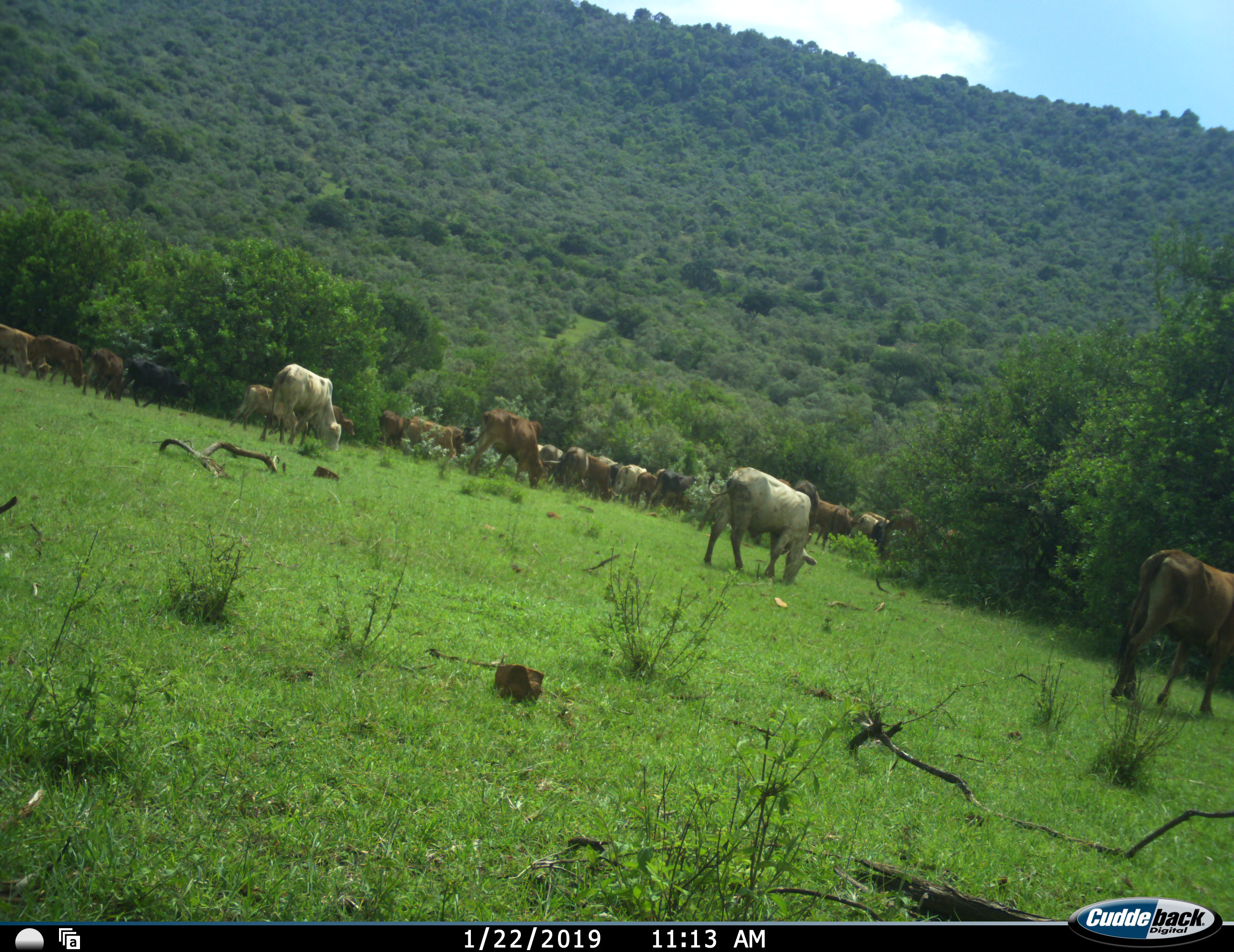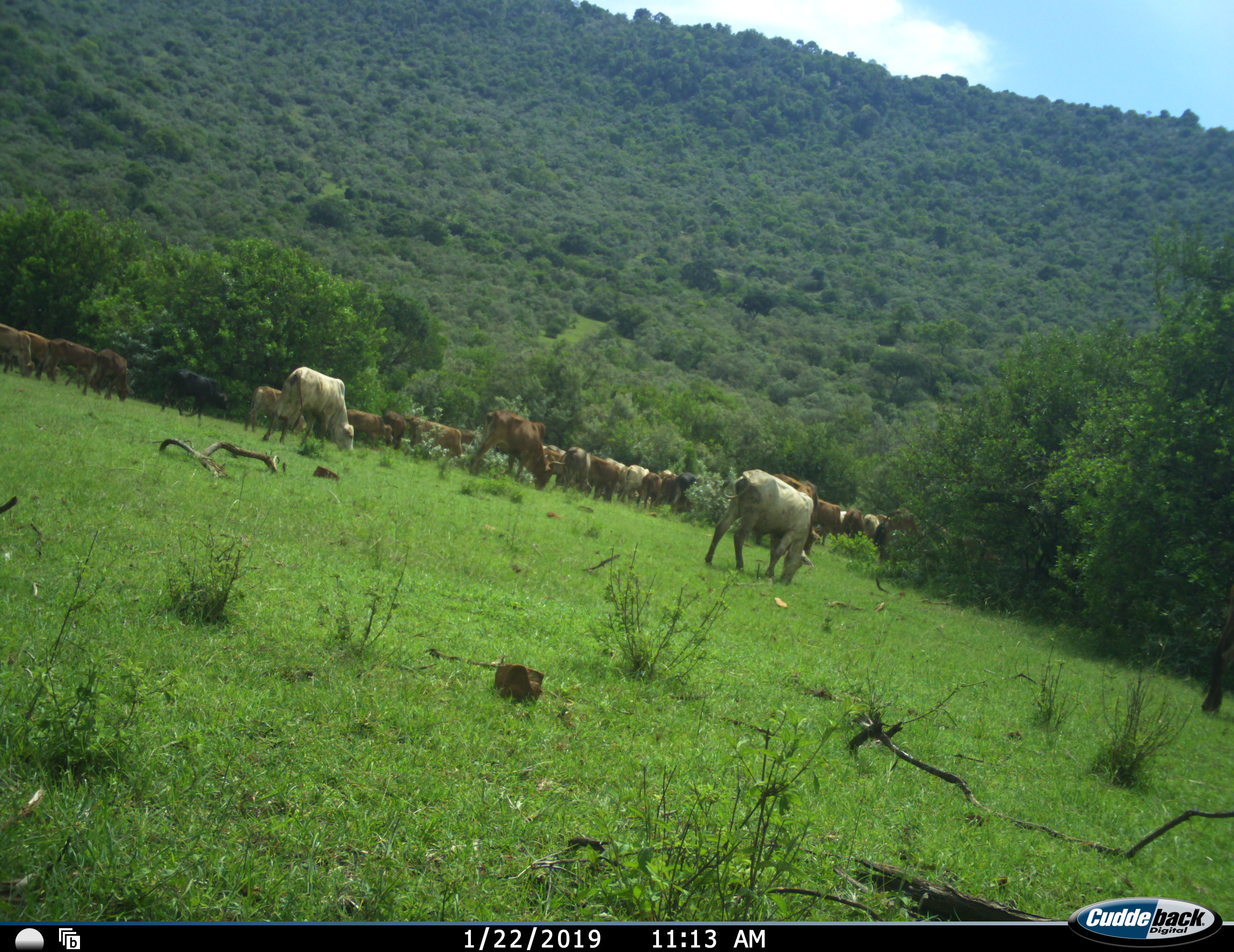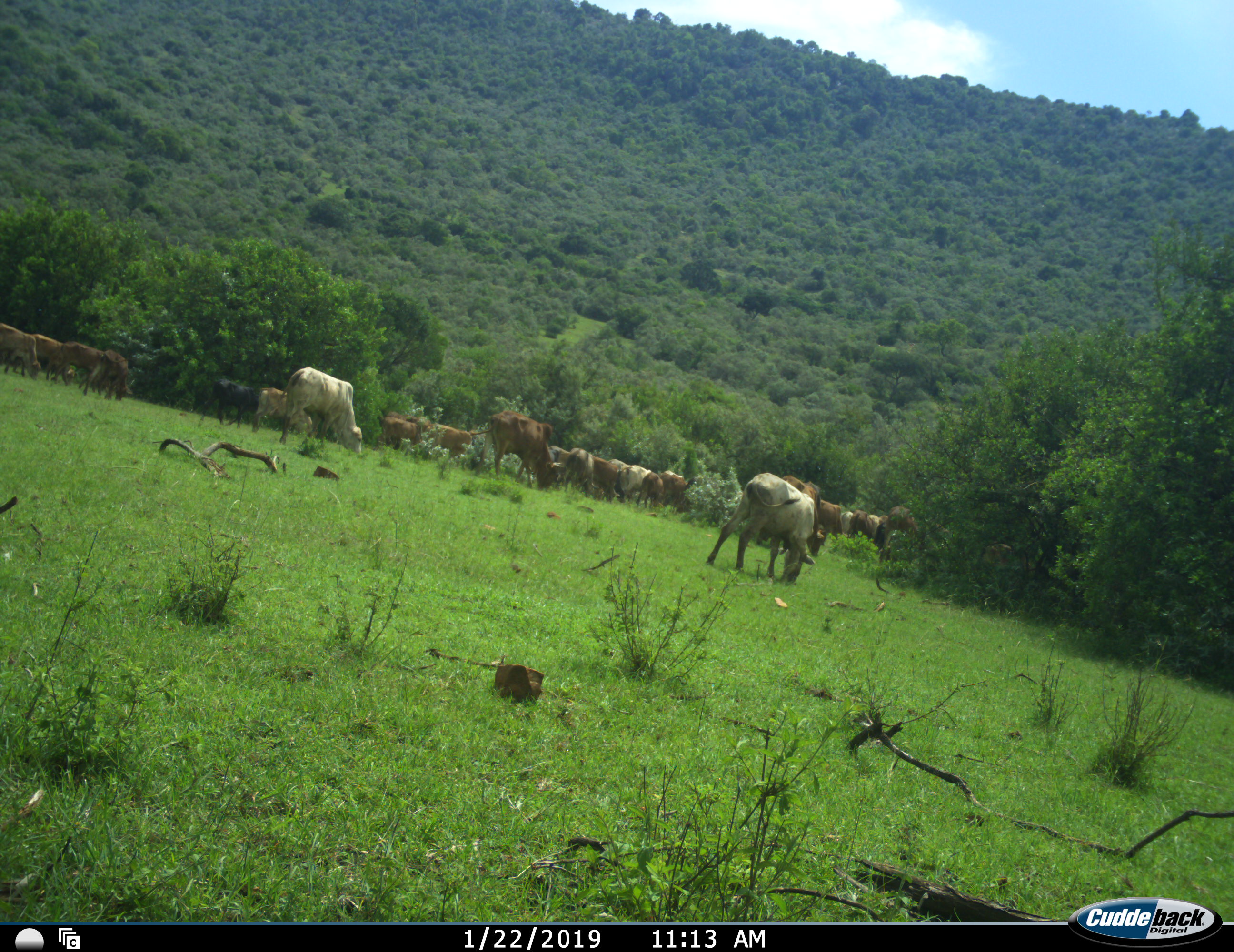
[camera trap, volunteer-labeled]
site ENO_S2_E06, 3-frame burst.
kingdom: Animalia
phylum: Chordata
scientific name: Vertebrata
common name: domestic animal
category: domesticanimal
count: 11-50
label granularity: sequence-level